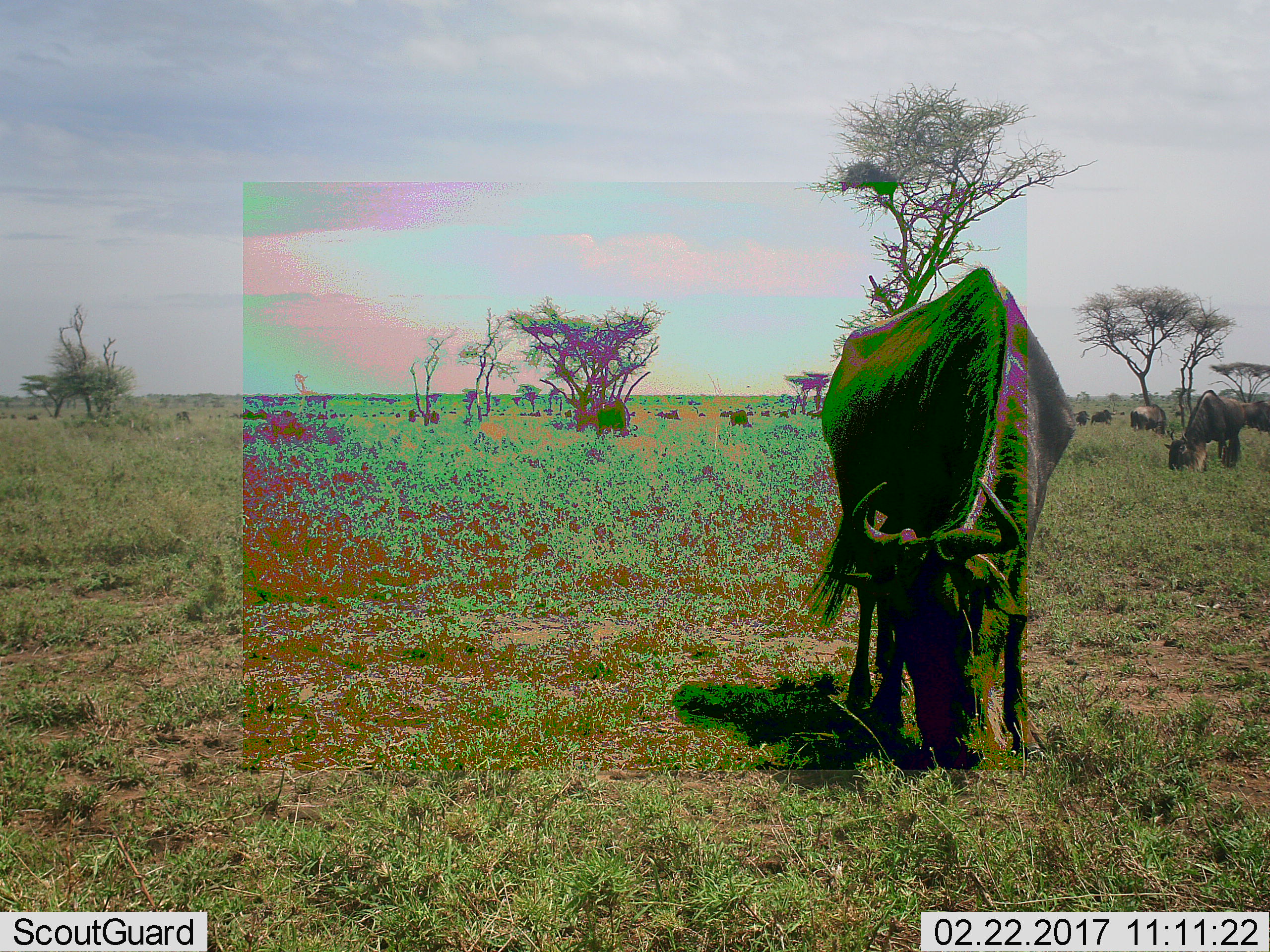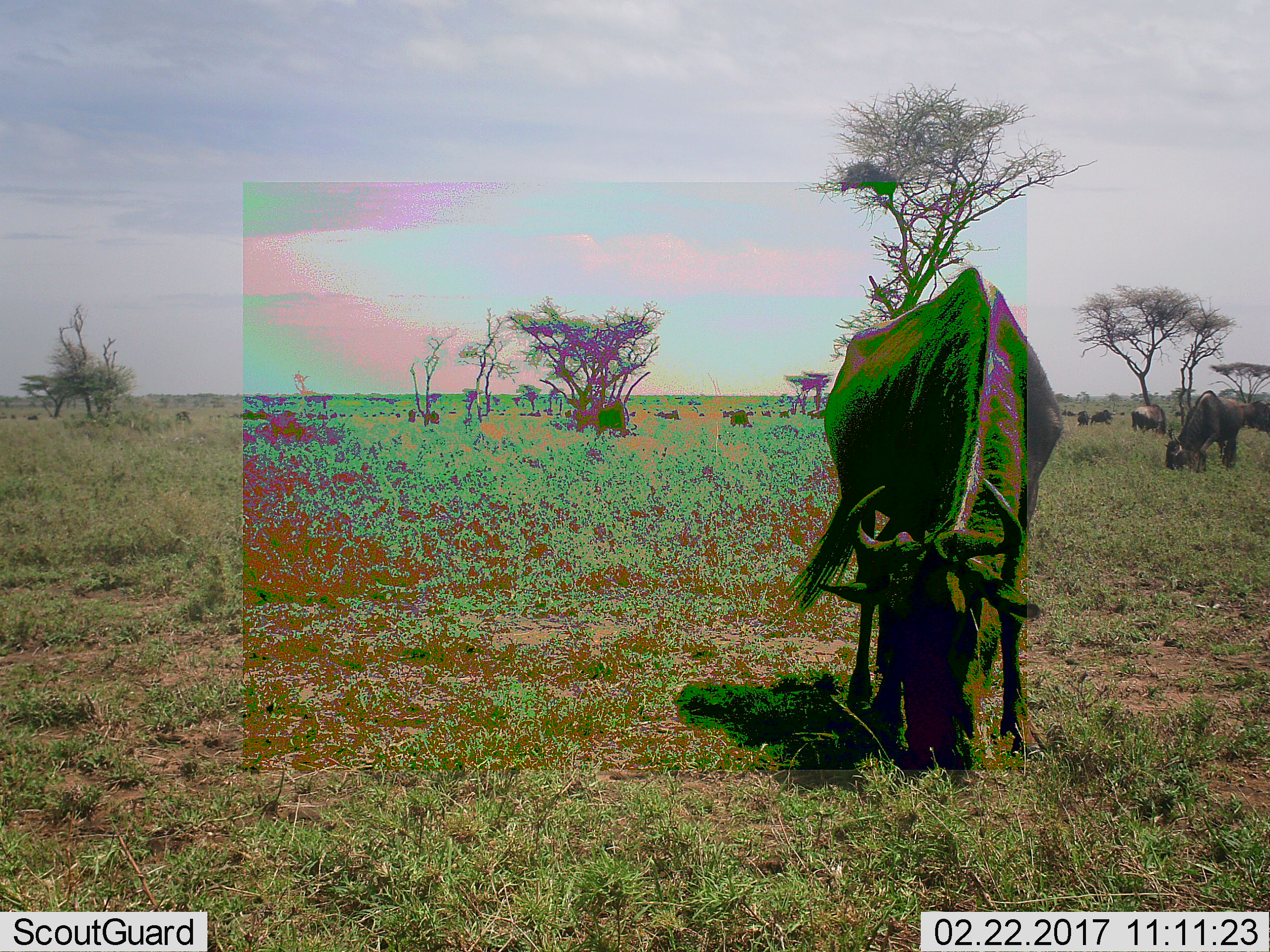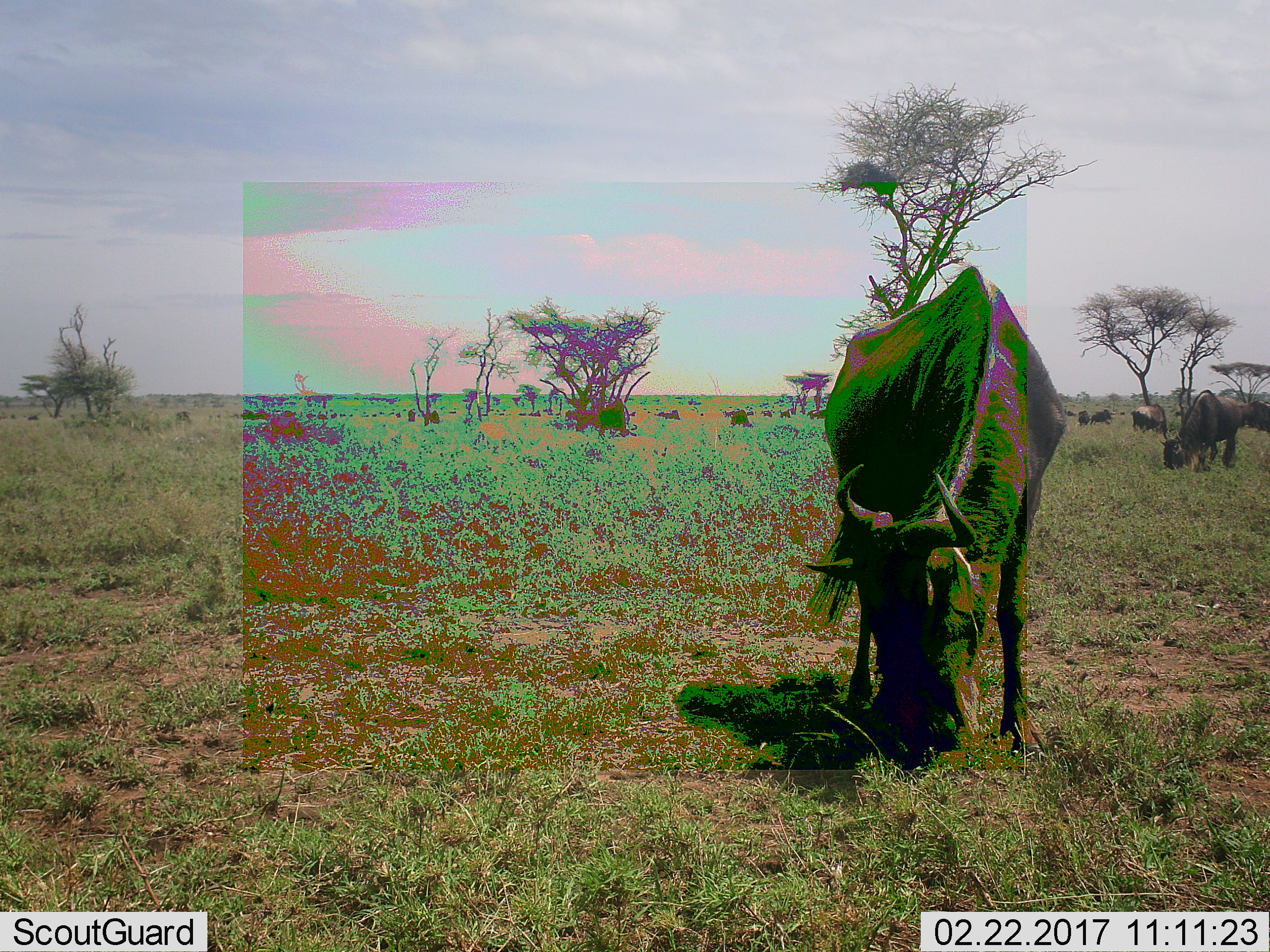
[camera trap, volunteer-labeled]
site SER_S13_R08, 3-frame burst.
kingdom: Animalia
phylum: Chordata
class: Mammalia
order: Artiodactyla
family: Bovidae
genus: Connochaetes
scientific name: Connochaetes taurinus taurinus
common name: blue wildebeest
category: wildebeestblue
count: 10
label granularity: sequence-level